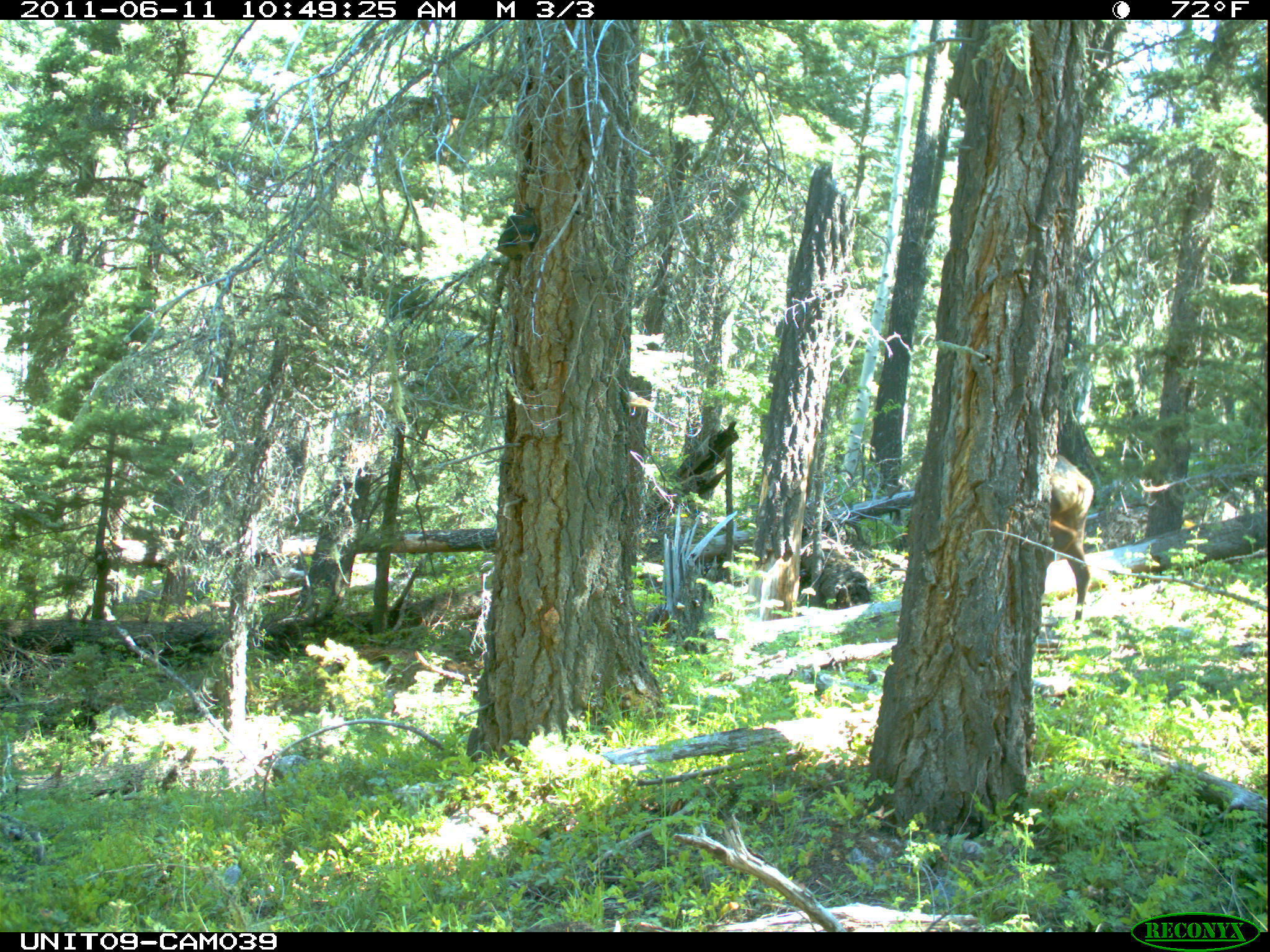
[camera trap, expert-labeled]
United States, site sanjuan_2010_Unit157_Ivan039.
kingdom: Animalia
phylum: Chordata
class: Mammalia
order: Artiodactyla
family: Cervidae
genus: Cervus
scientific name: Cervus elaphus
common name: red deer